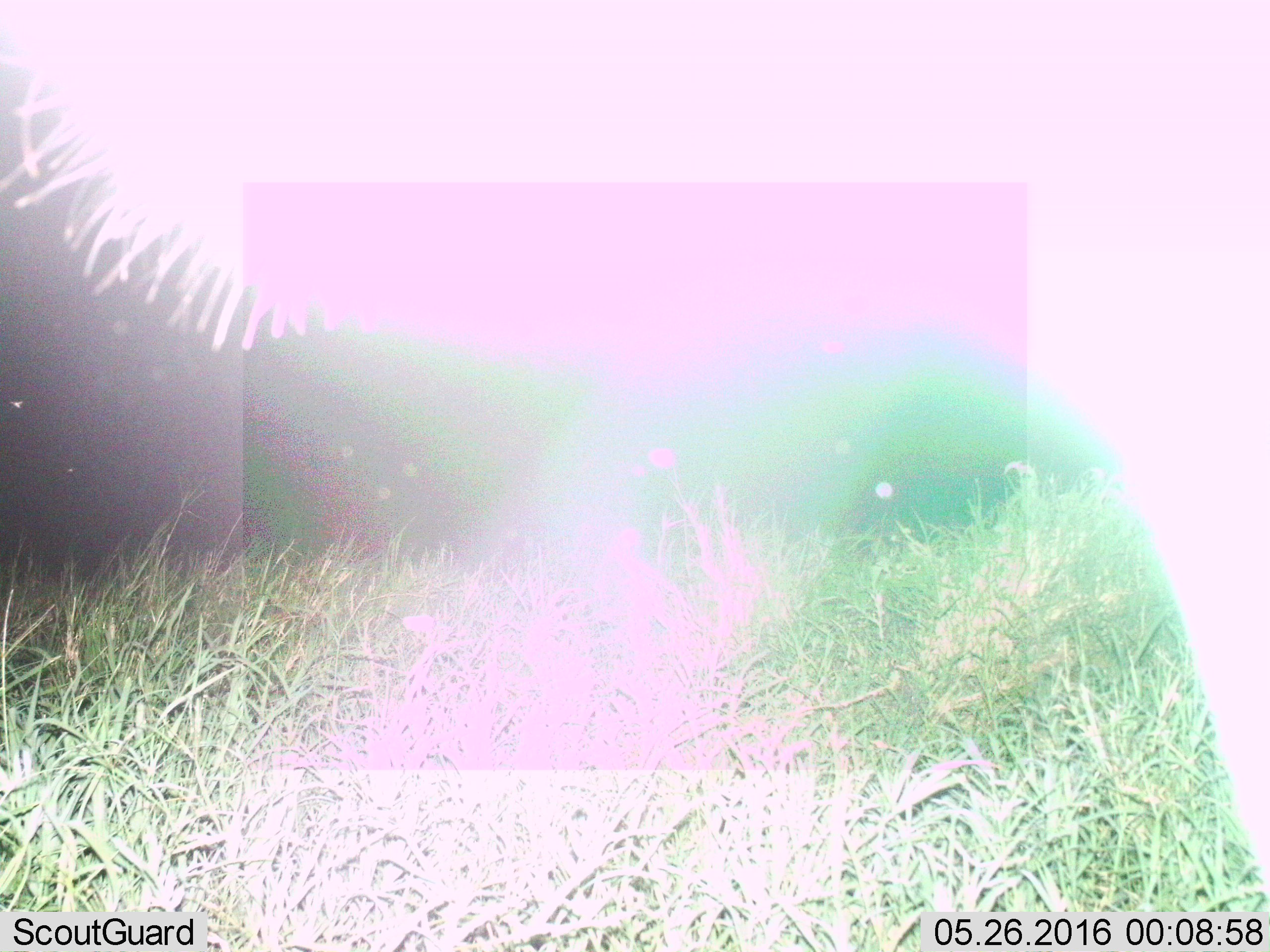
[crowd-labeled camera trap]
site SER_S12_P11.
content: unidentified animal